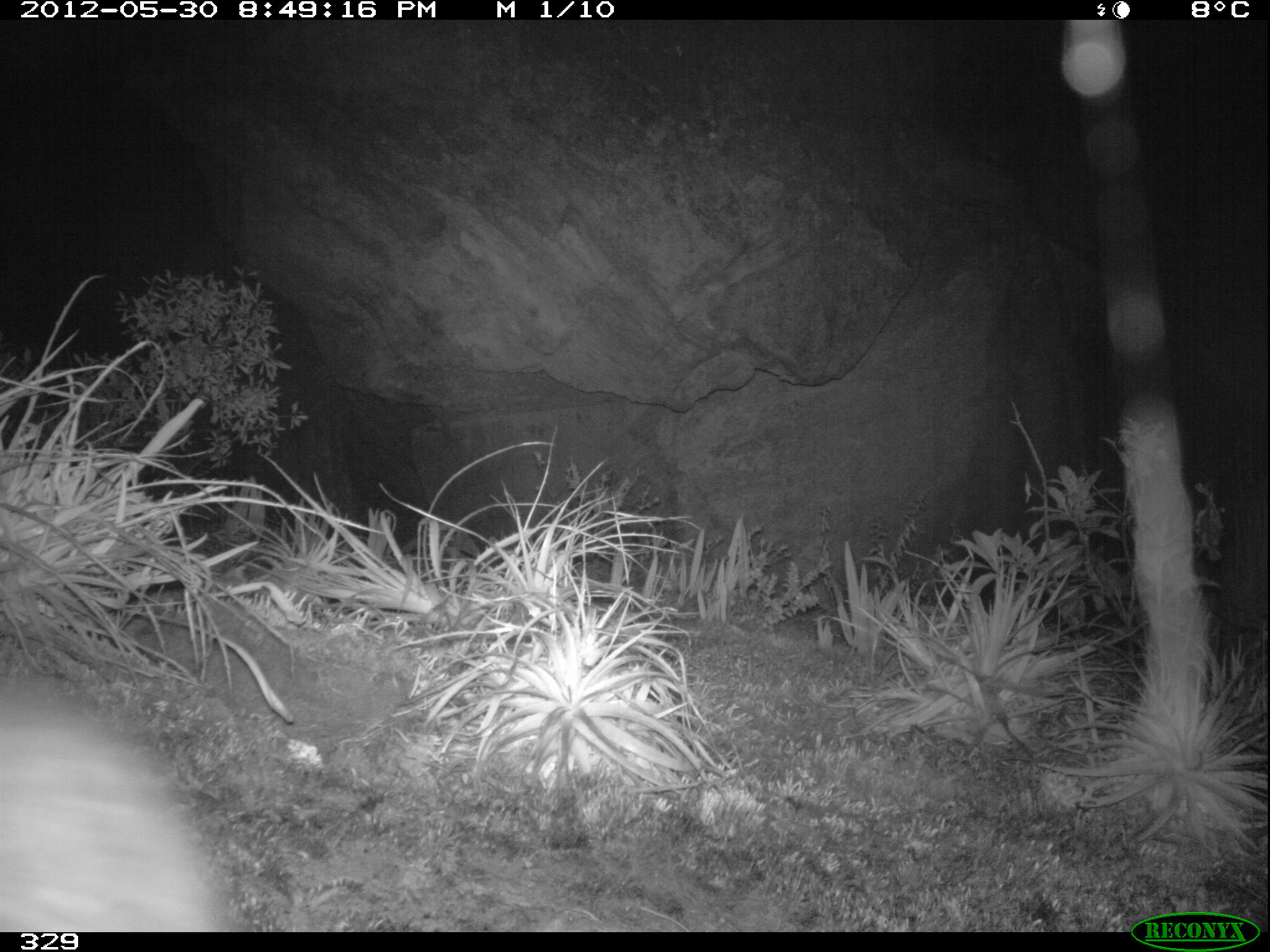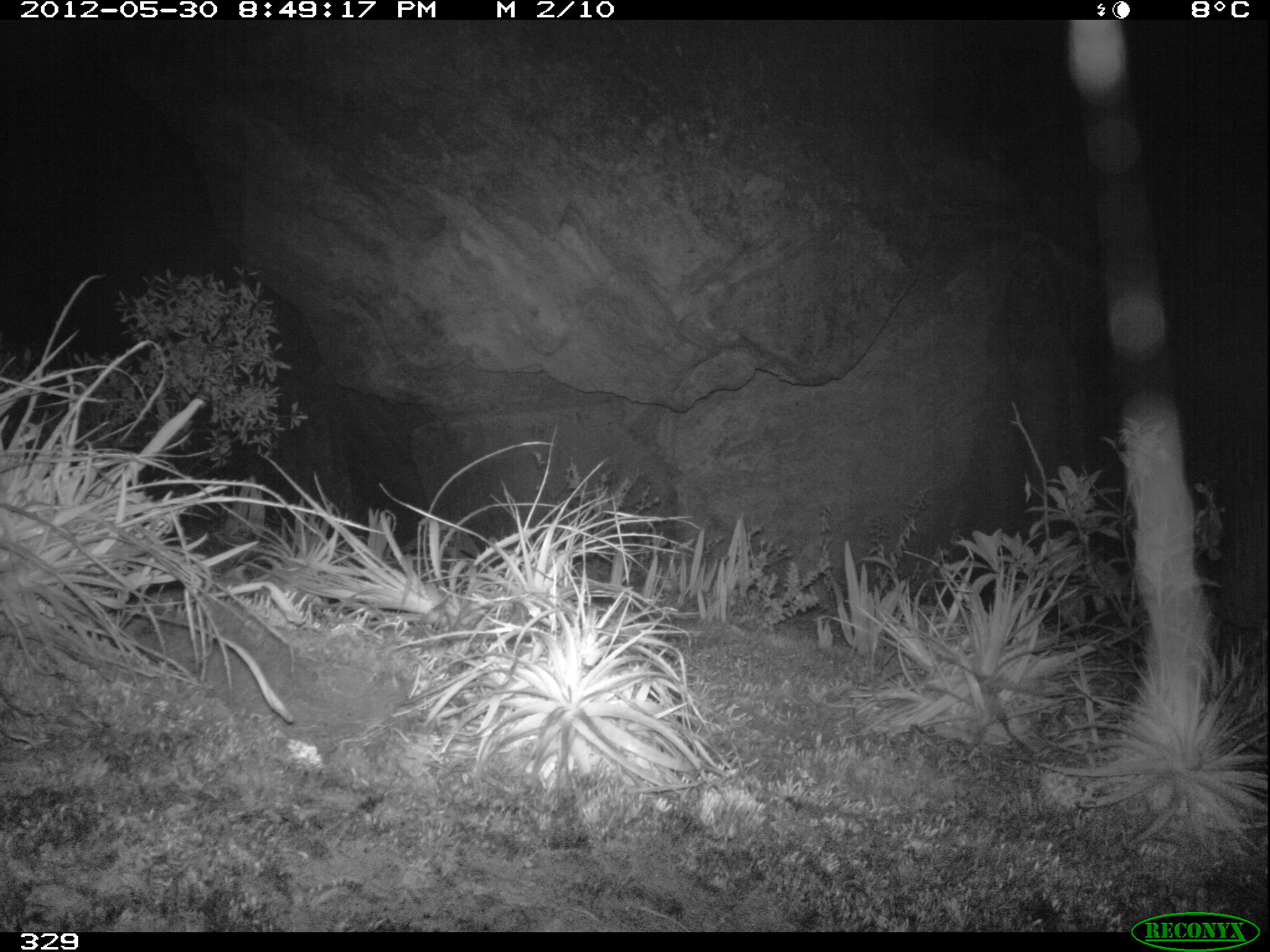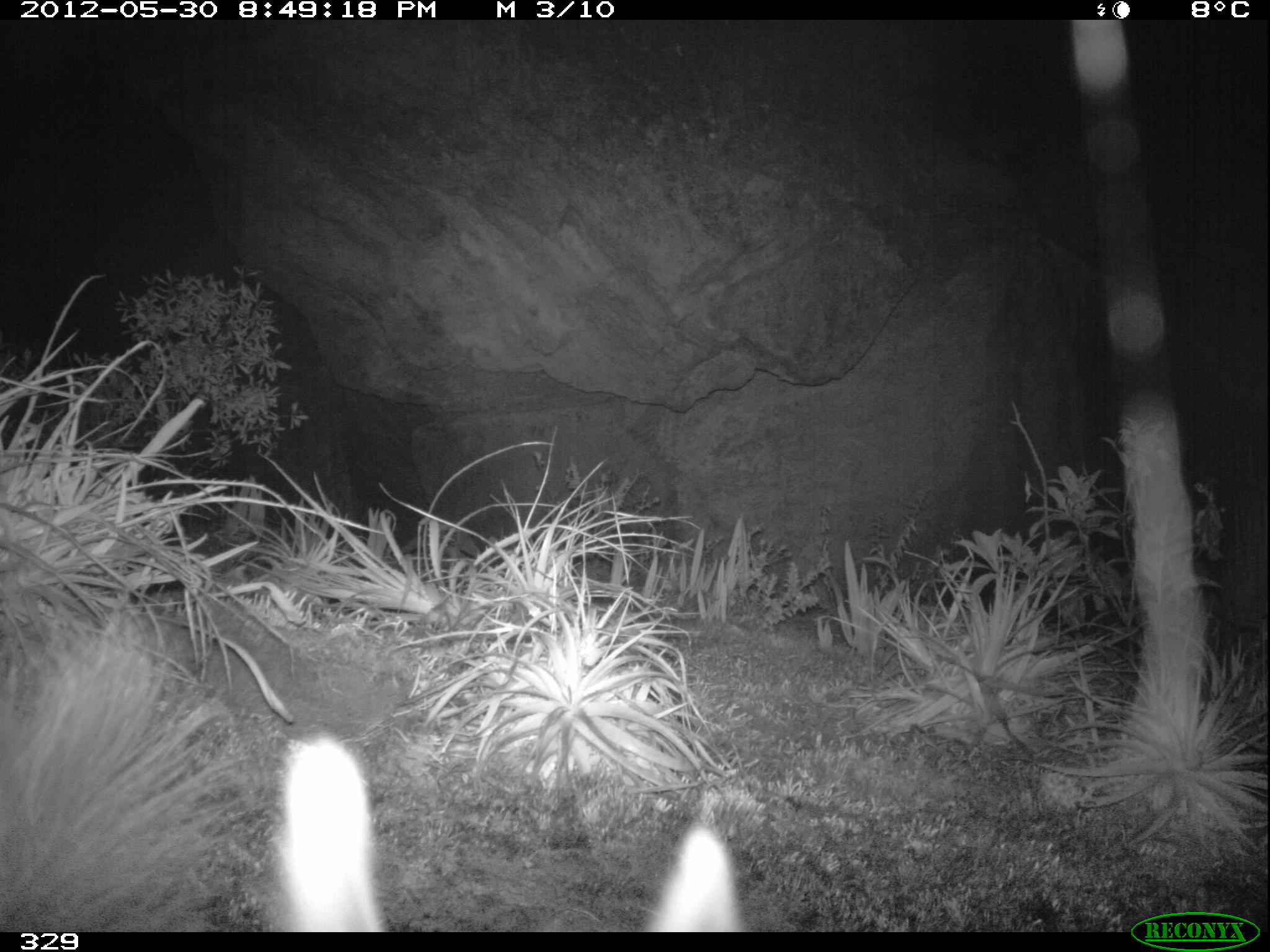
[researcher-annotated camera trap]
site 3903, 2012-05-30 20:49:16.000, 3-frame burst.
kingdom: Animalia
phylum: Chordata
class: Mammalia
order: Rodentia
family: Chinchillidae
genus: Lagidium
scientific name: Lagidium viscacia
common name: mountain viscacha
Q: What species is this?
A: Lagidium viscacia (mountain viscacha).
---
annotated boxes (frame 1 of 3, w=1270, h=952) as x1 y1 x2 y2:
lagidium viscacia: 1 661 255 931